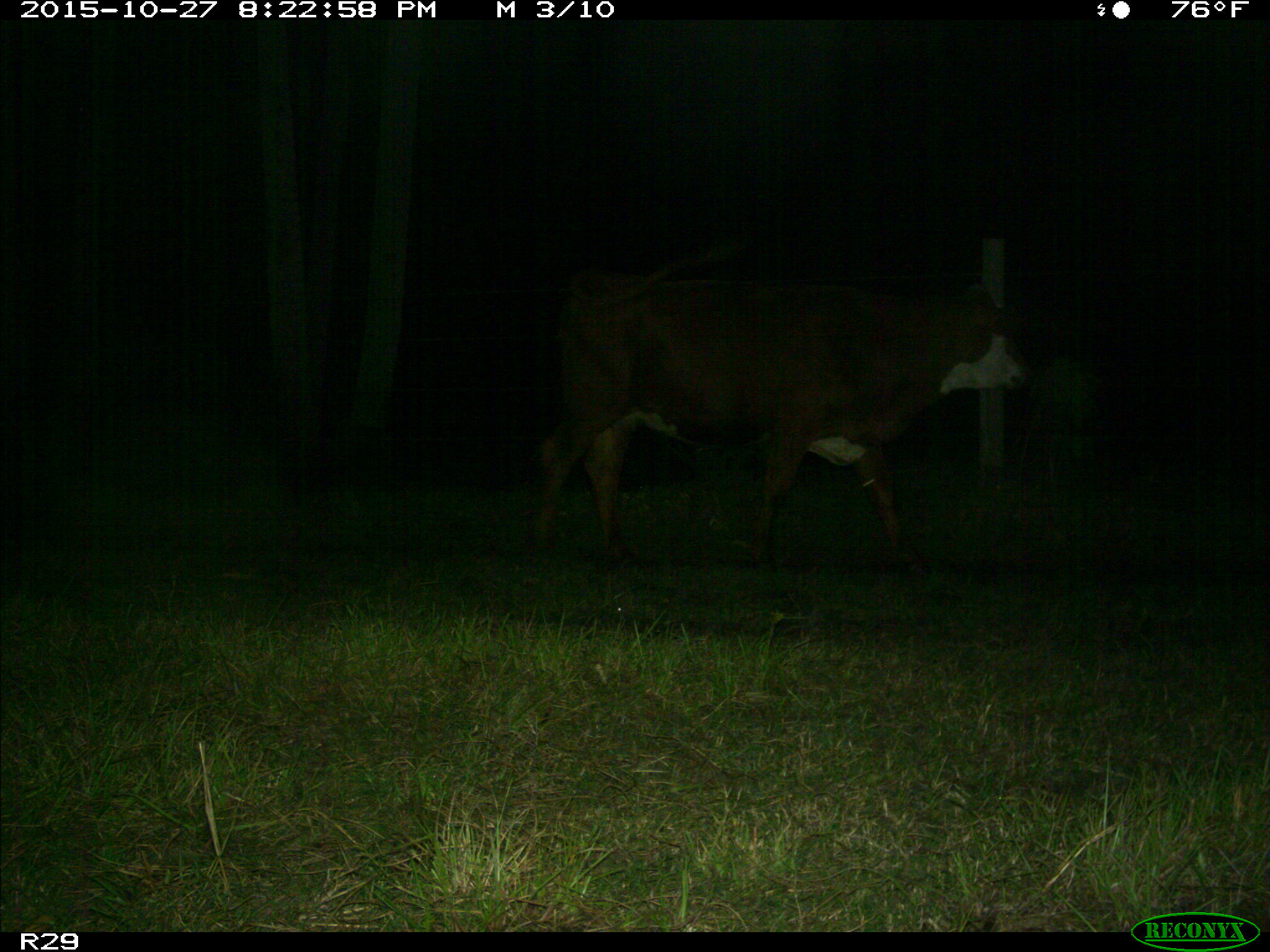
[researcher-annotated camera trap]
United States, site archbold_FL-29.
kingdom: Animalia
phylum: Chordata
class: Mammalia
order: Artiodactyla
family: Bovidae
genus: Bos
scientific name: Bos taurus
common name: domestic cow